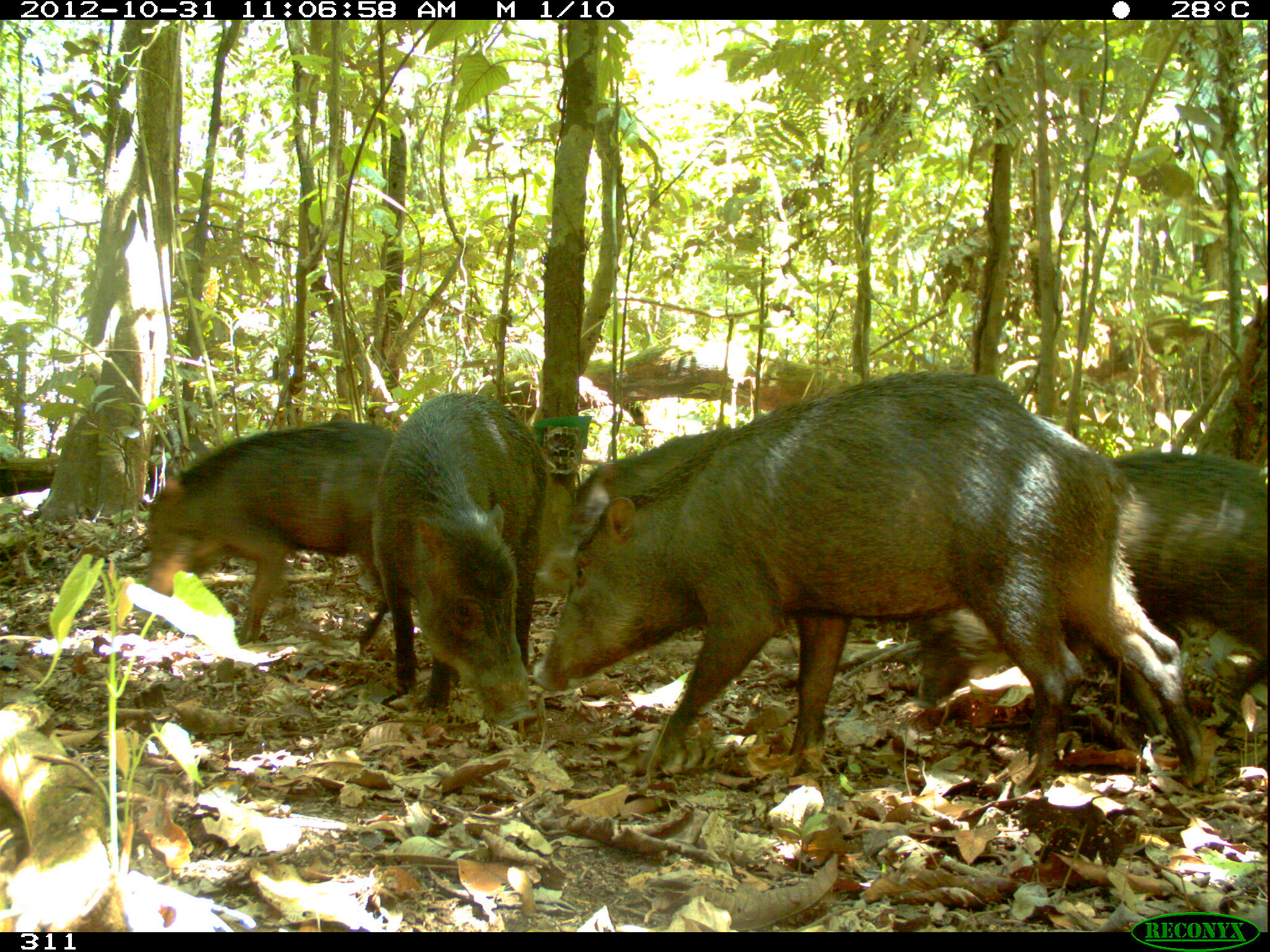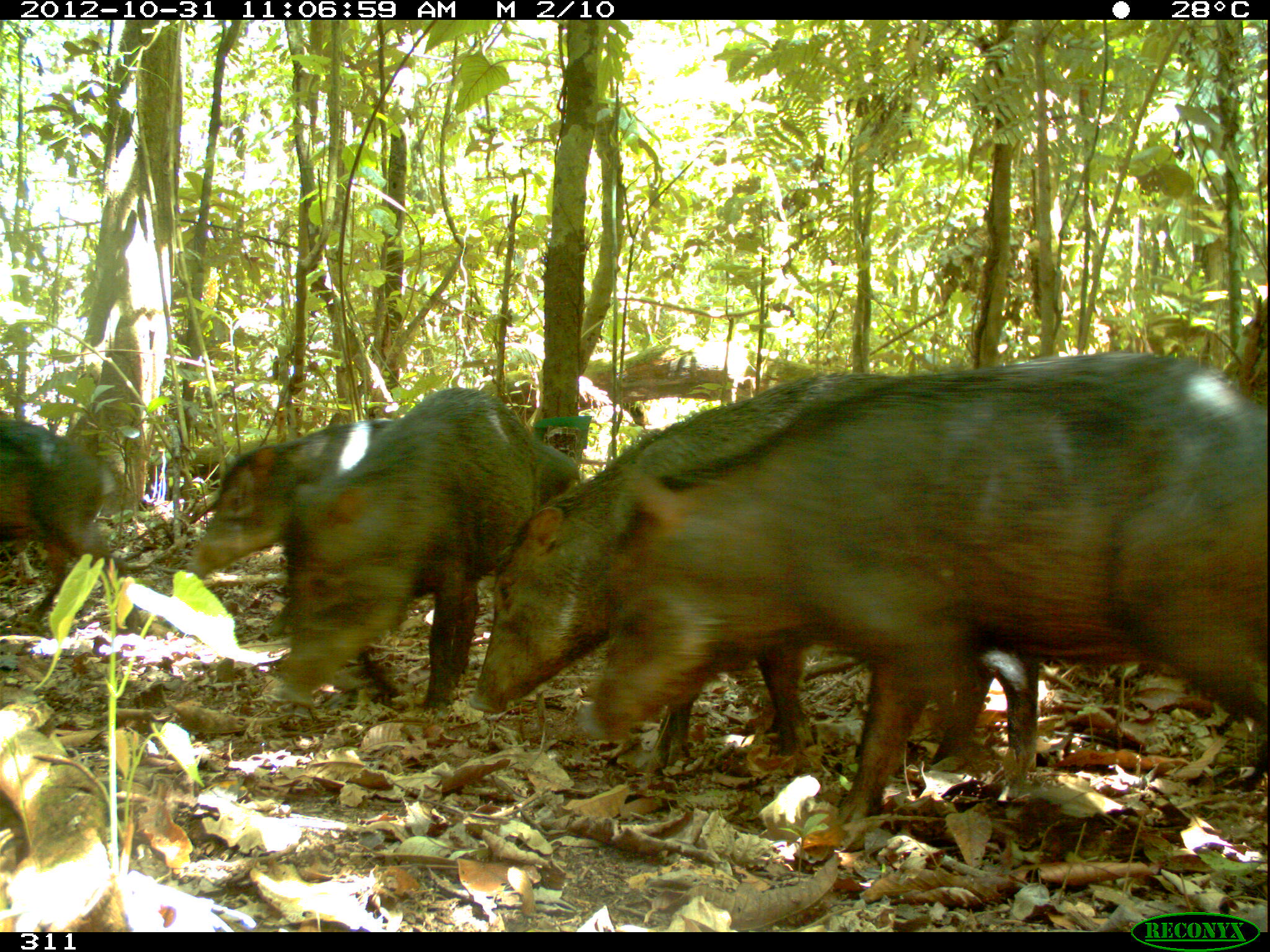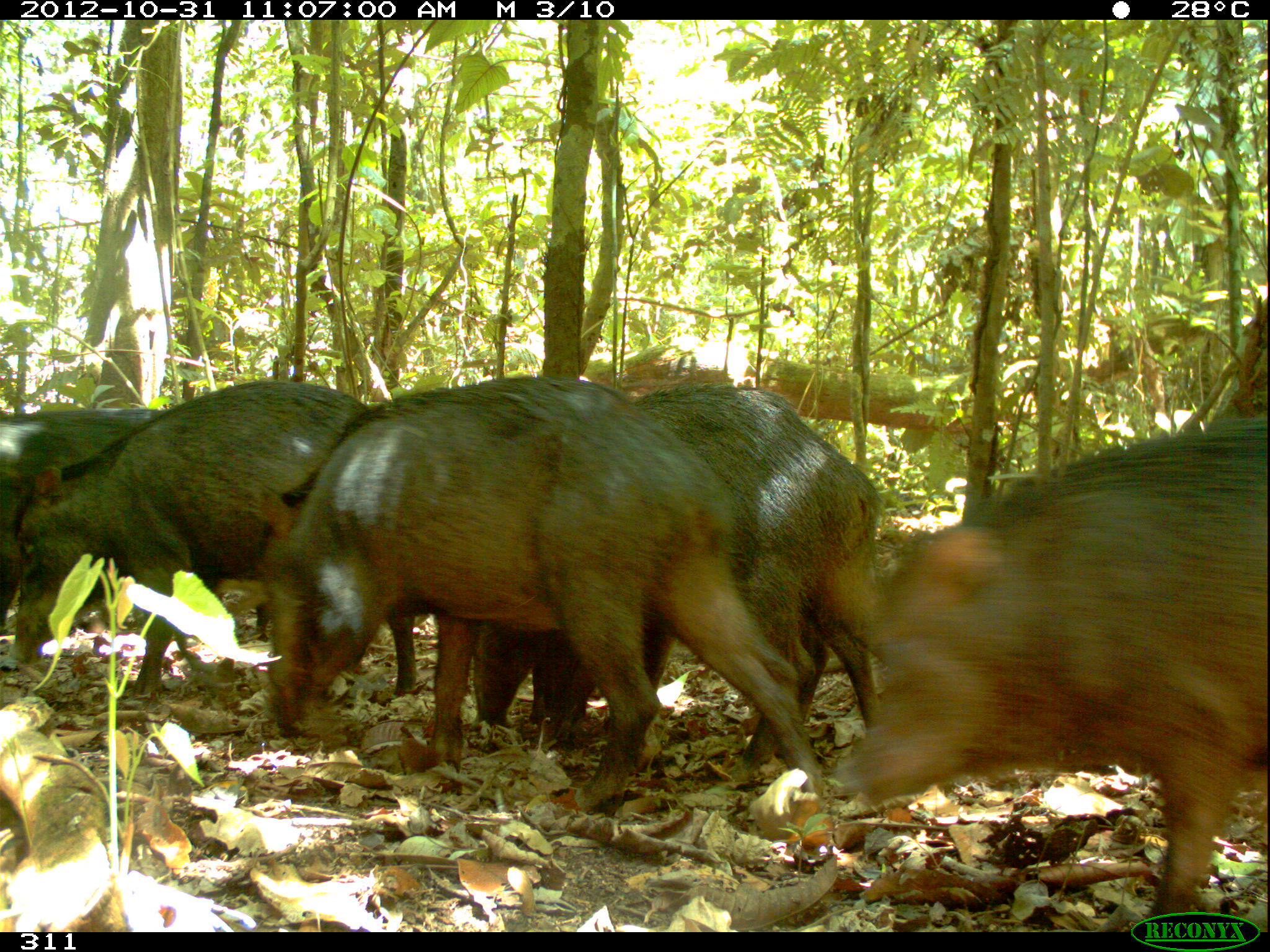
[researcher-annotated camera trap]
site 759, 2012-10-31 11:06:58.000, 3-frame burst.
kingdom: Animalia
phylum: Chordata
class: Mammalia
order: Artiodactyla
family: Tayassuidae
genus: Tayassu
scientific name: Tayassu pecari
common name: white-lipped peccary